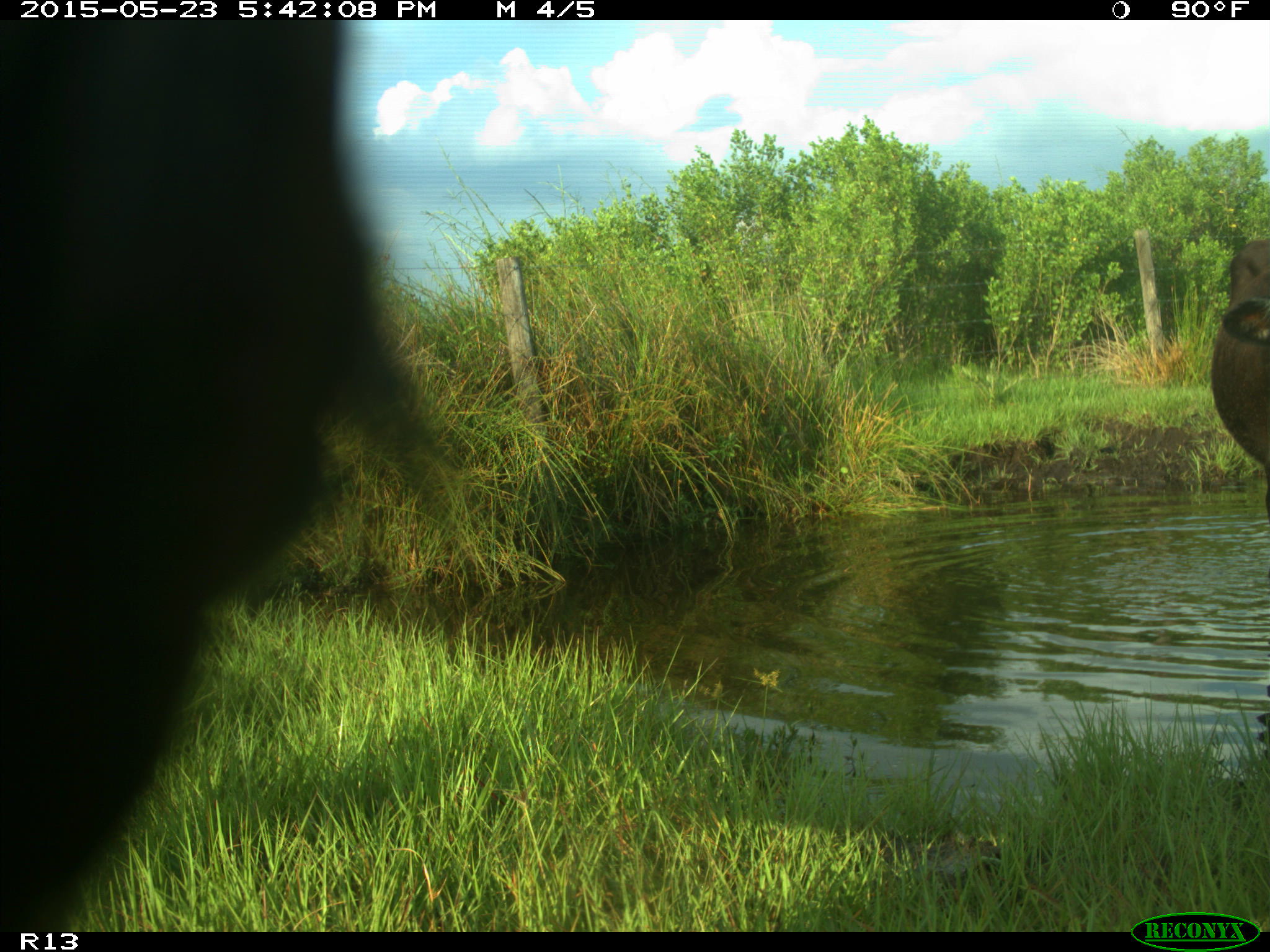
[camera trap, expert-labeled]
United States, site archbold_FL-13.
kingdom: Animalia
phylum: Chordata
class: Mammalia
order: Artiodactyla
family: Bovidae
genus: Bos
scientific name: Bos taurus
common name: domestic cow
Bos taurus (domestic cow).